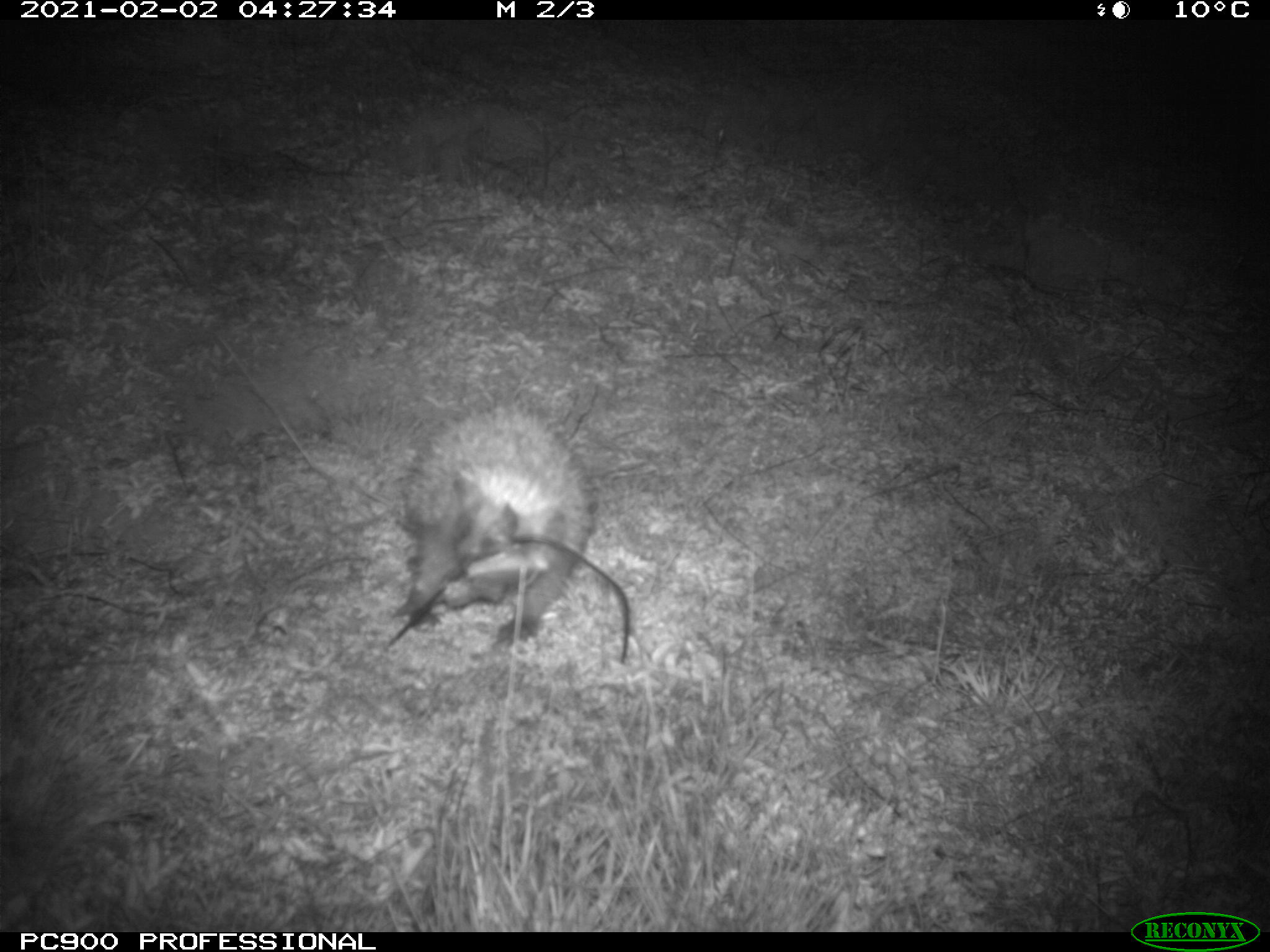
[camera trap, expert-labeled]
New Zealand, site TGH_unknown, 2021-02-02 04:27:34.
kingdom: Animalia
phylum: Chordata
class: Mammalia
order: Eulipotyphla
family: Erinaceidae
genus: Erinaceus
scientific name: Erinaceus europaeus europaeus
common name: european hedgehog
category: hedgehog